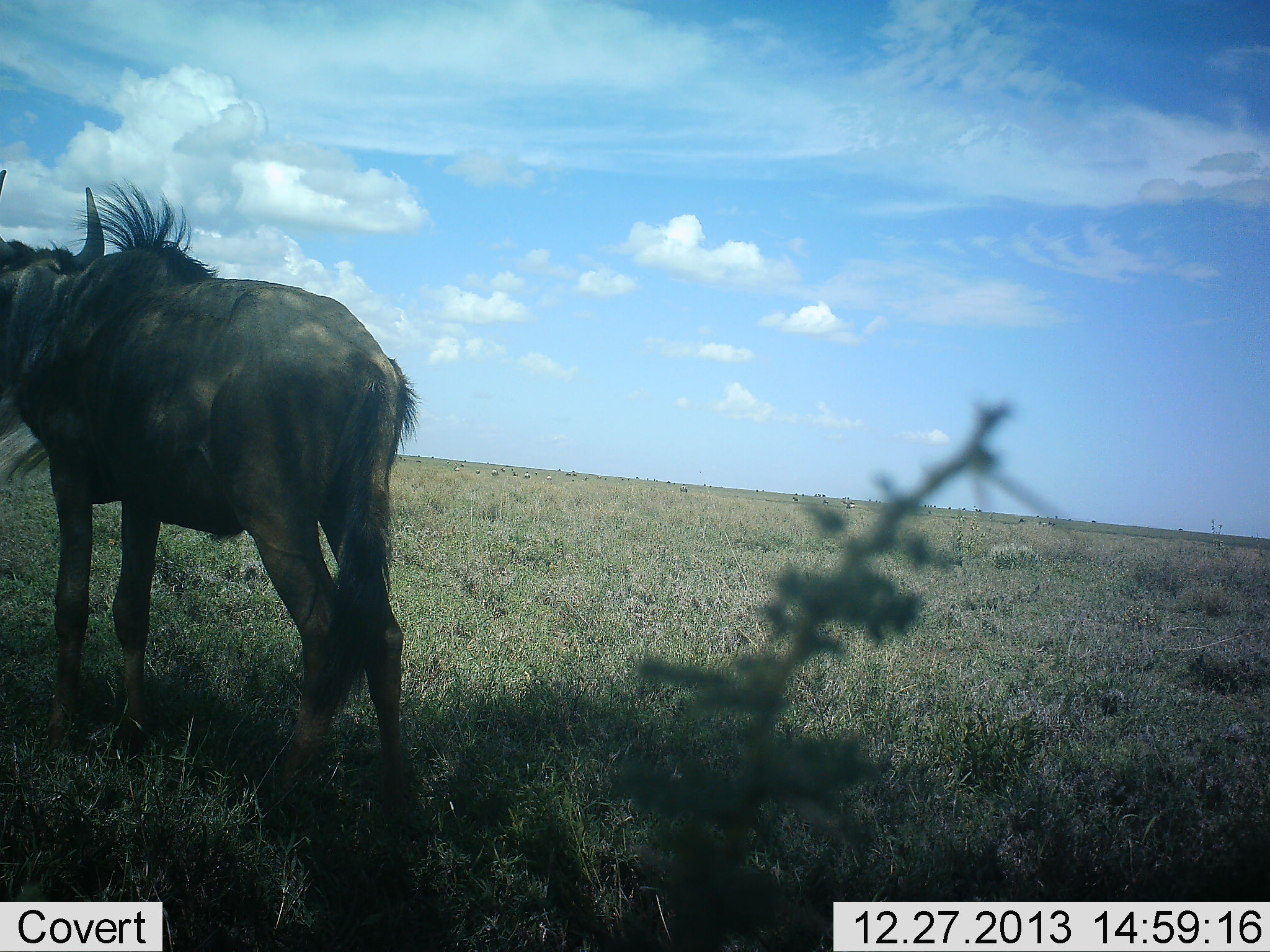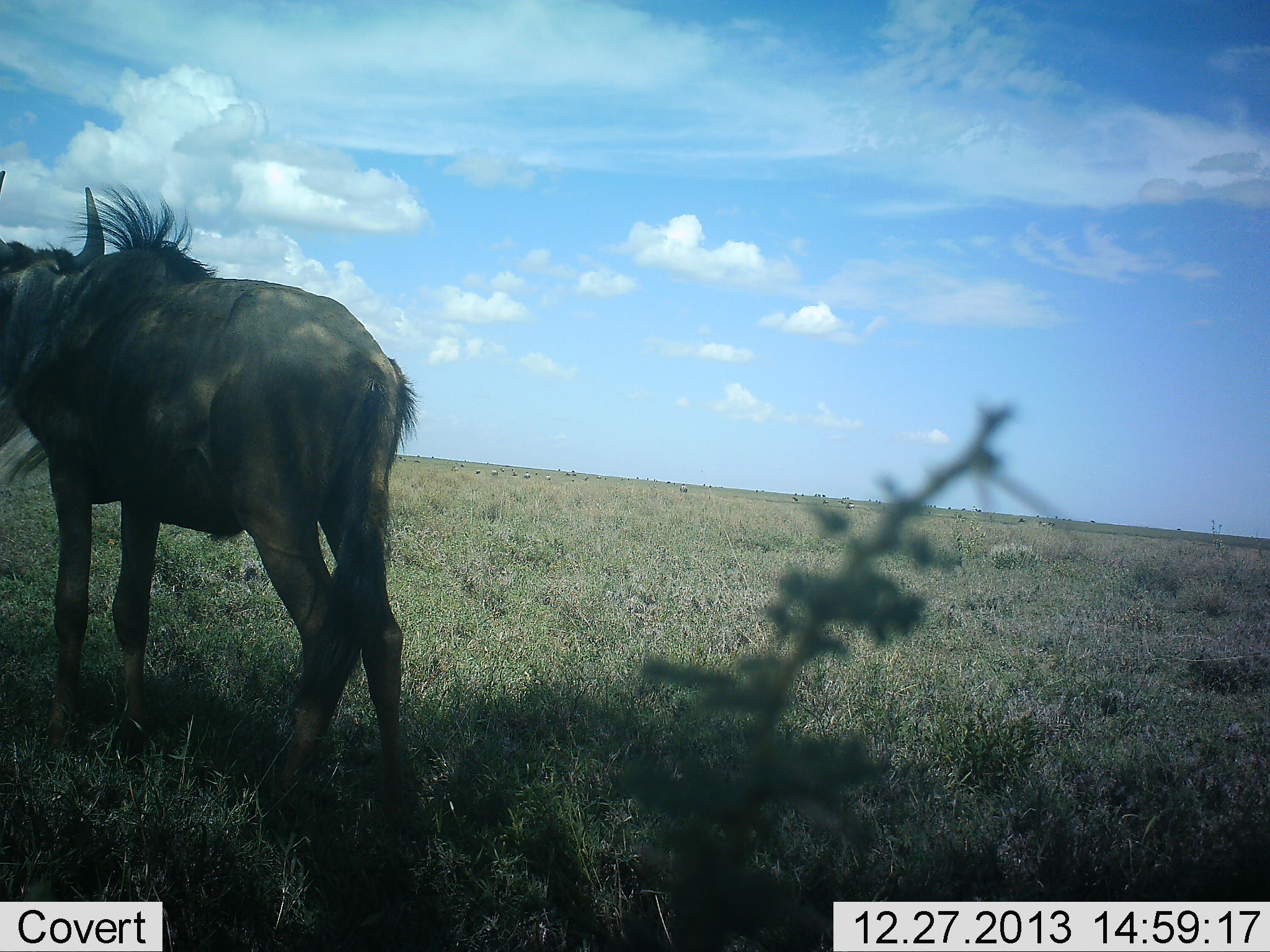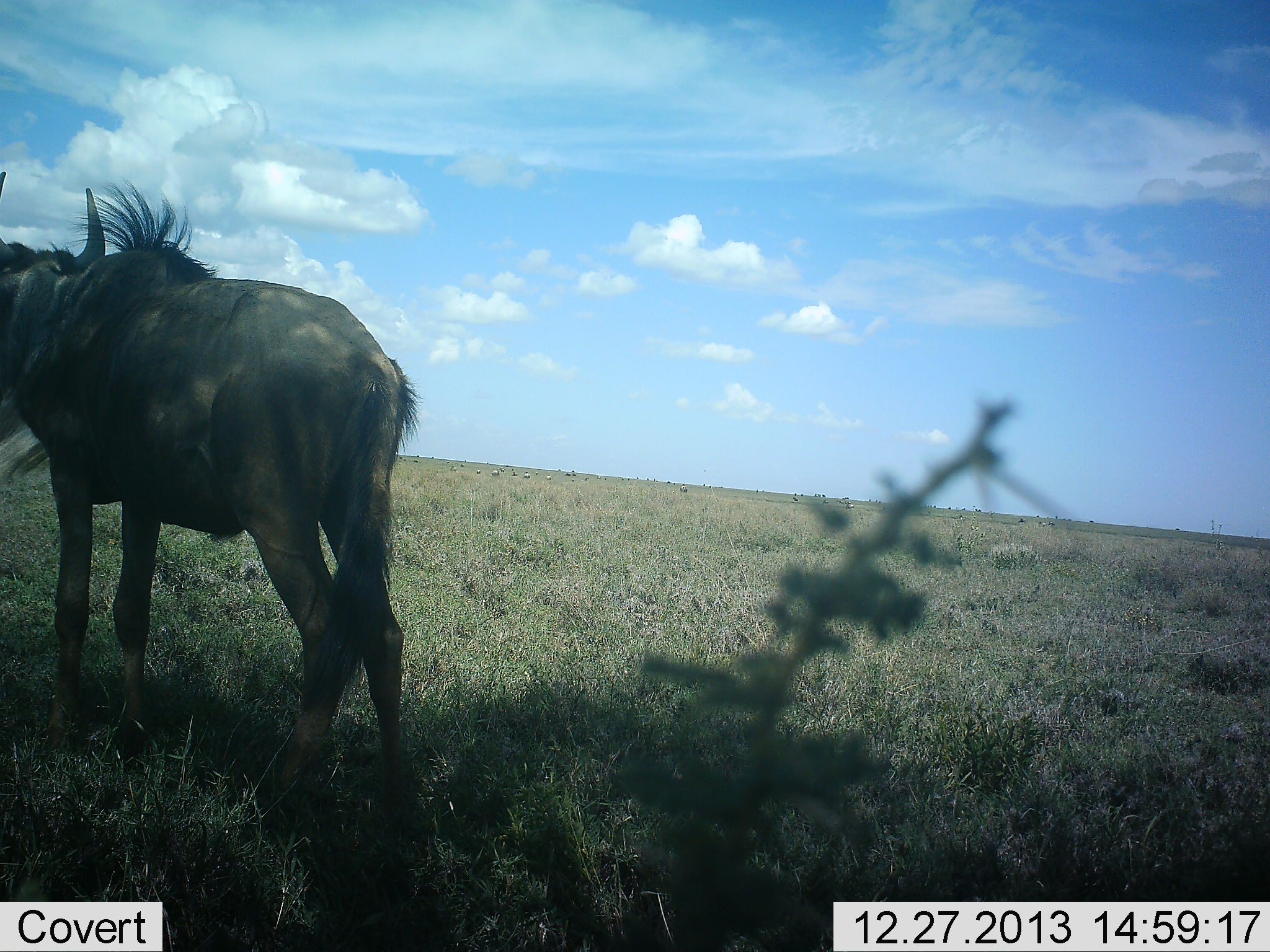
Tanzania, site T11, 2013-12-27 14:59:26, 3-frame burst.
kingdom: Animalia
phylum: Chordata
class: Mammalia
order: Artiodactyla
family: Bovidae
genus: Connochaetes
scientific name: Connochaetes taurinus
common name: blue wildebeest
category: wildebeest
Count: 1.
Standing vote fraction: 90%.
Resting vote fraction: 10%.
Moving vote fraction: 0%.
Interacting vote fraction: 0%.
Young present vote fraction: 0%.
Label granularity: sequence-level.